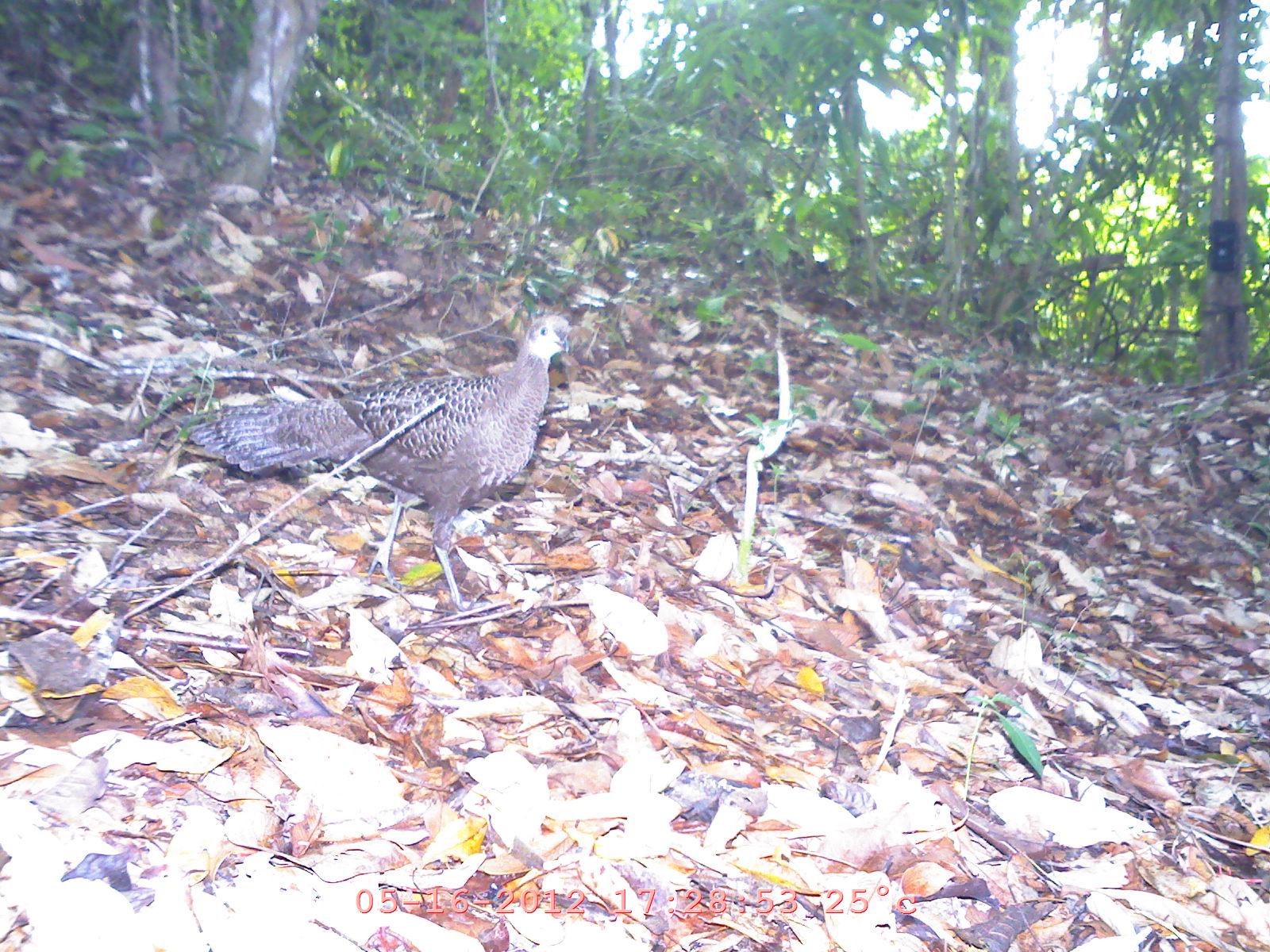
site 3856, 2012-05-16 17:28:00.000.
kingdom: Animalia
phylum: Chordata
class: Aves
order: Galliformes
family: Phasianidae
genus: Polyplectron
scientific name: Polyplectron bicalcaratum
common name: grey peacock-pheasant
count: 1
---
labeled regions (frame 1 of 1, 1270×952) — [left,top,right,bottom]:
polyplectron bicalcaratum: [183,311,574,614]